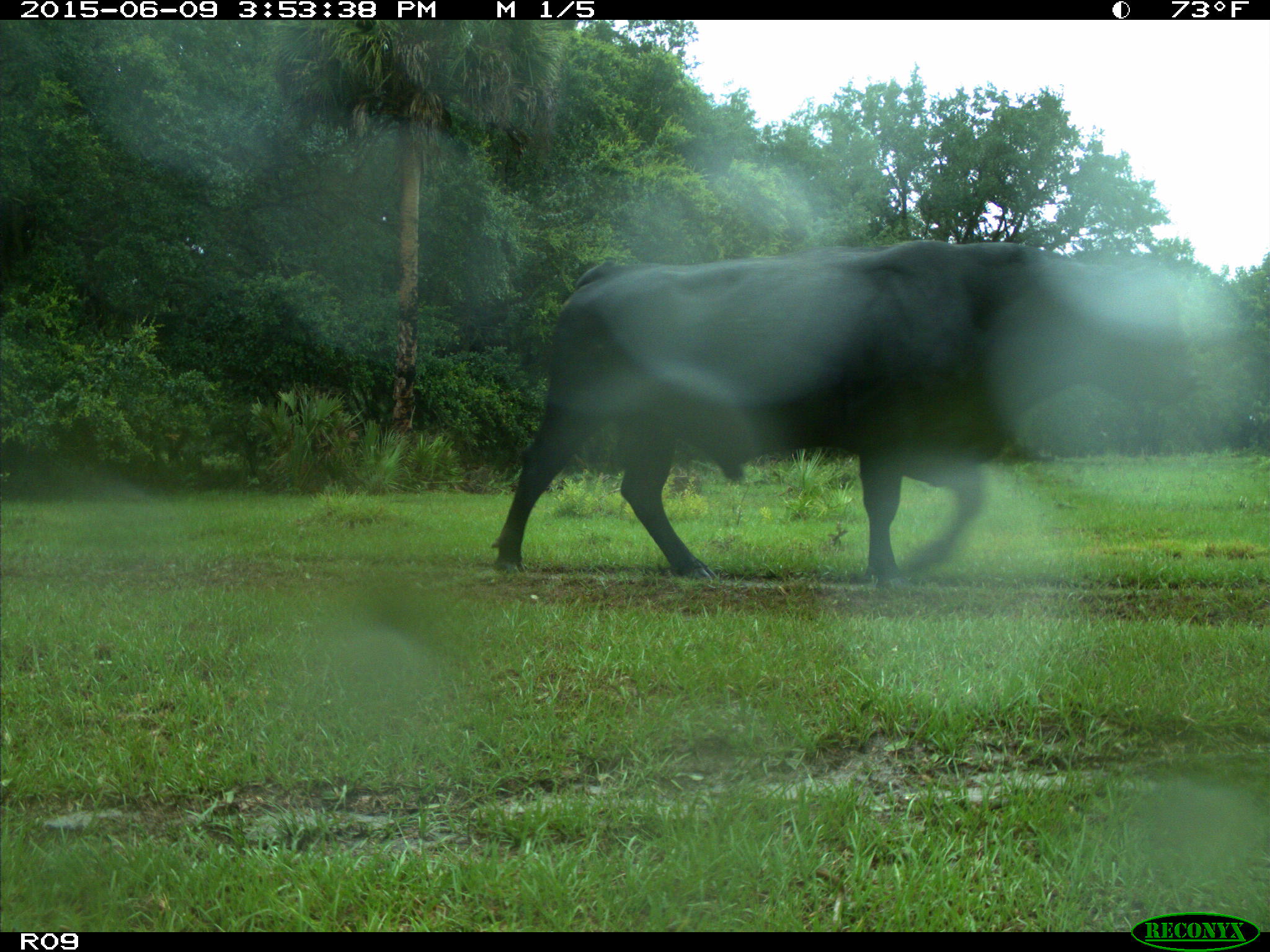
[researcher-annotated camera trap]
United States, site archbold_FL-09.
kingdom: Animalia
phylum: Chordata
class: Mammalia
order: Artiodactyla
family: Bovidae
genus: Bos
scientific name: Bos taurus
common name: domestic cow